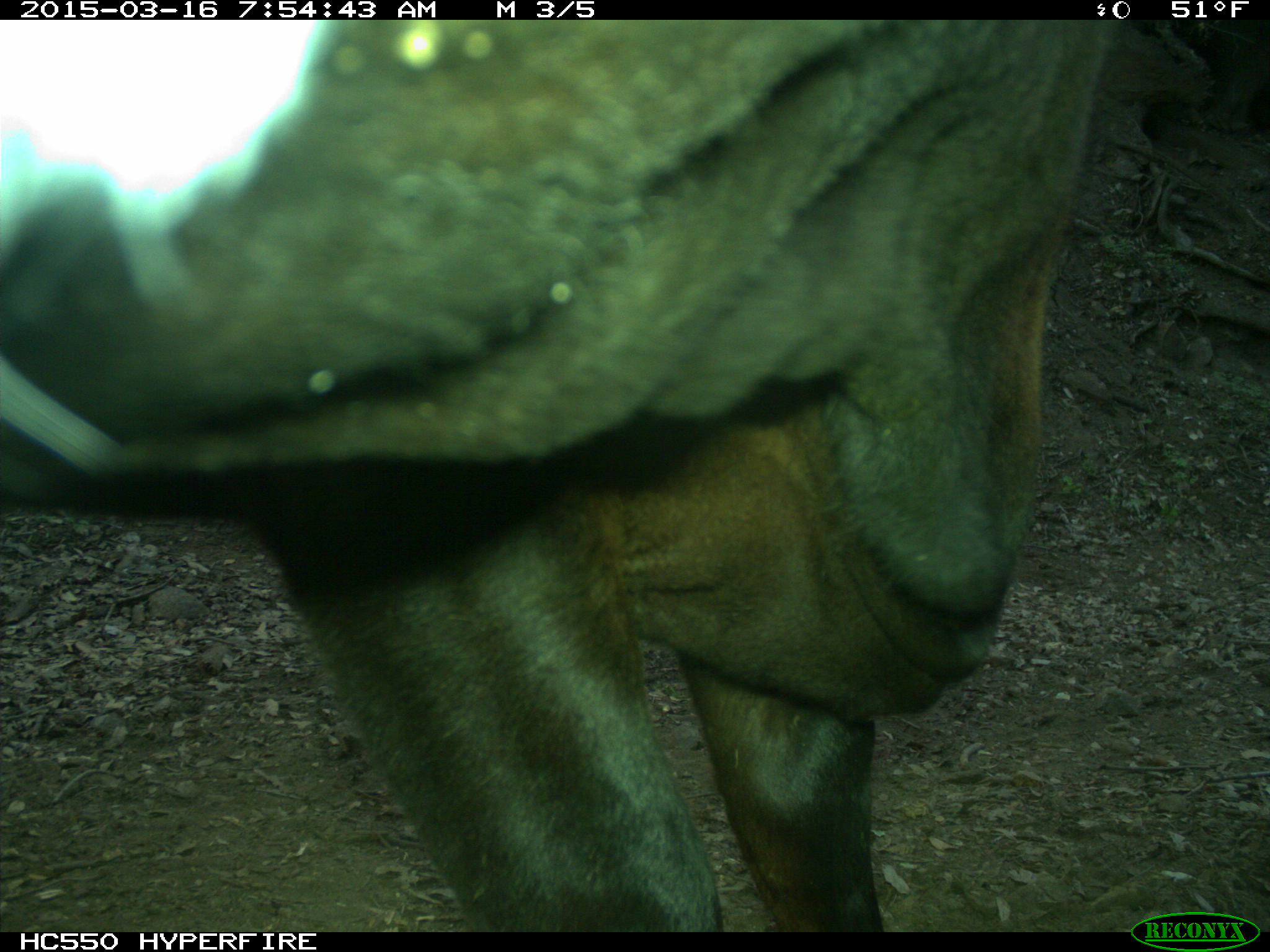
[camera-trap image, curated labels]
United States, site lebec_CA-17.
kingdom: Animalia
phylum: Chordata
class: Mammalia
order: Artiodactyla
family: Bovidae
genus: Bos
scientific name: Bos taurus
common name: domestic cow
Bos taurus (domestic cow).